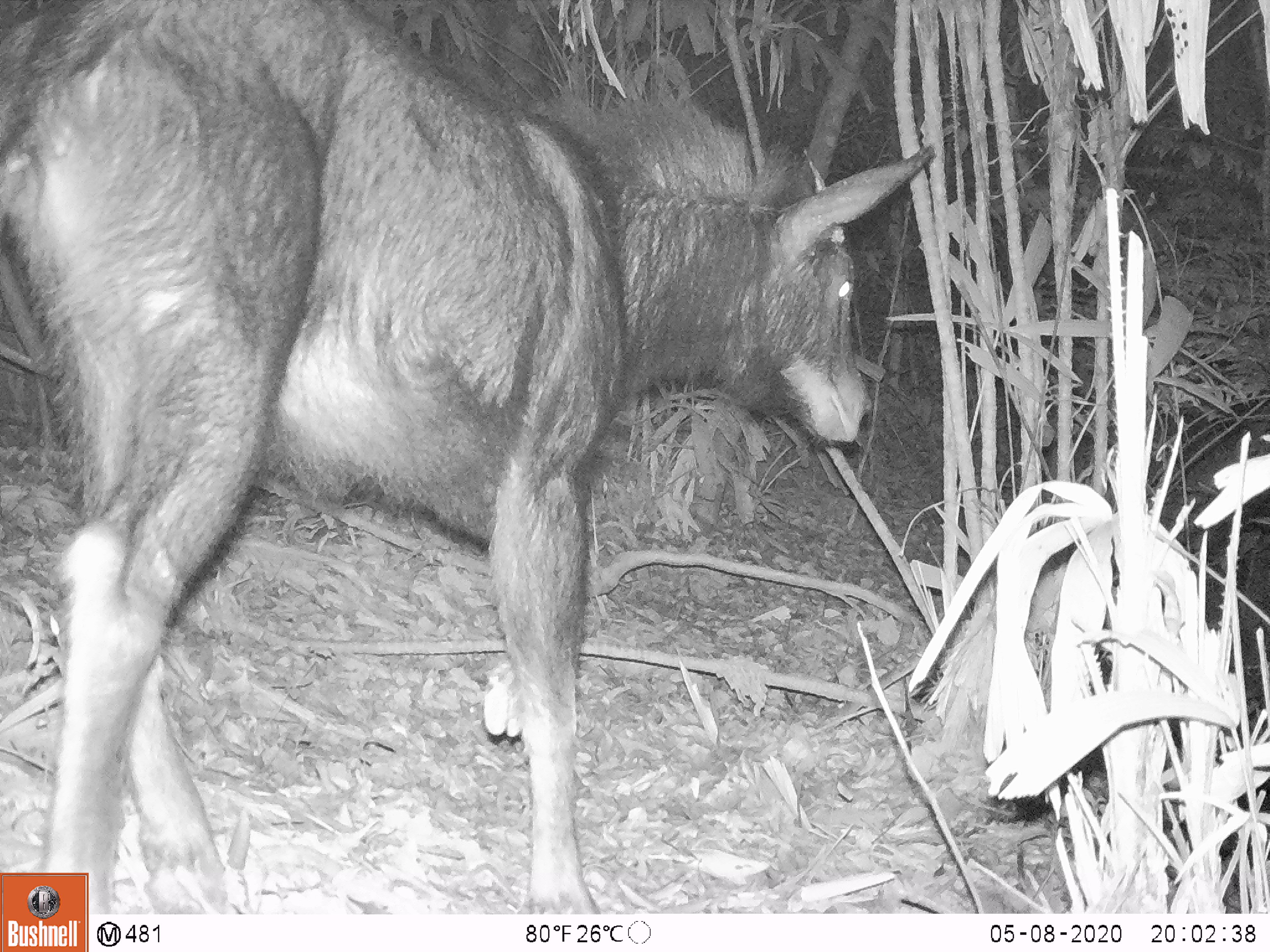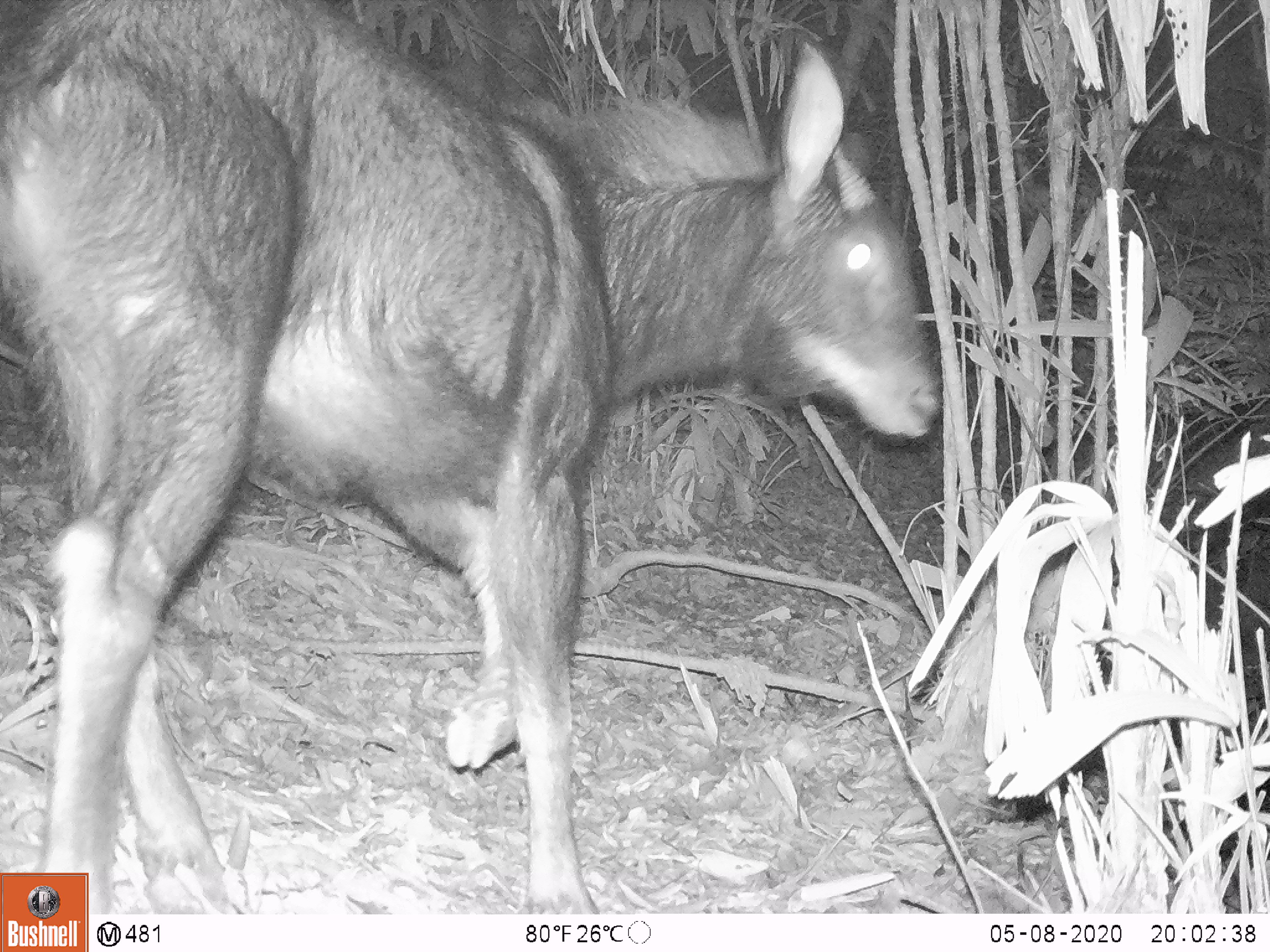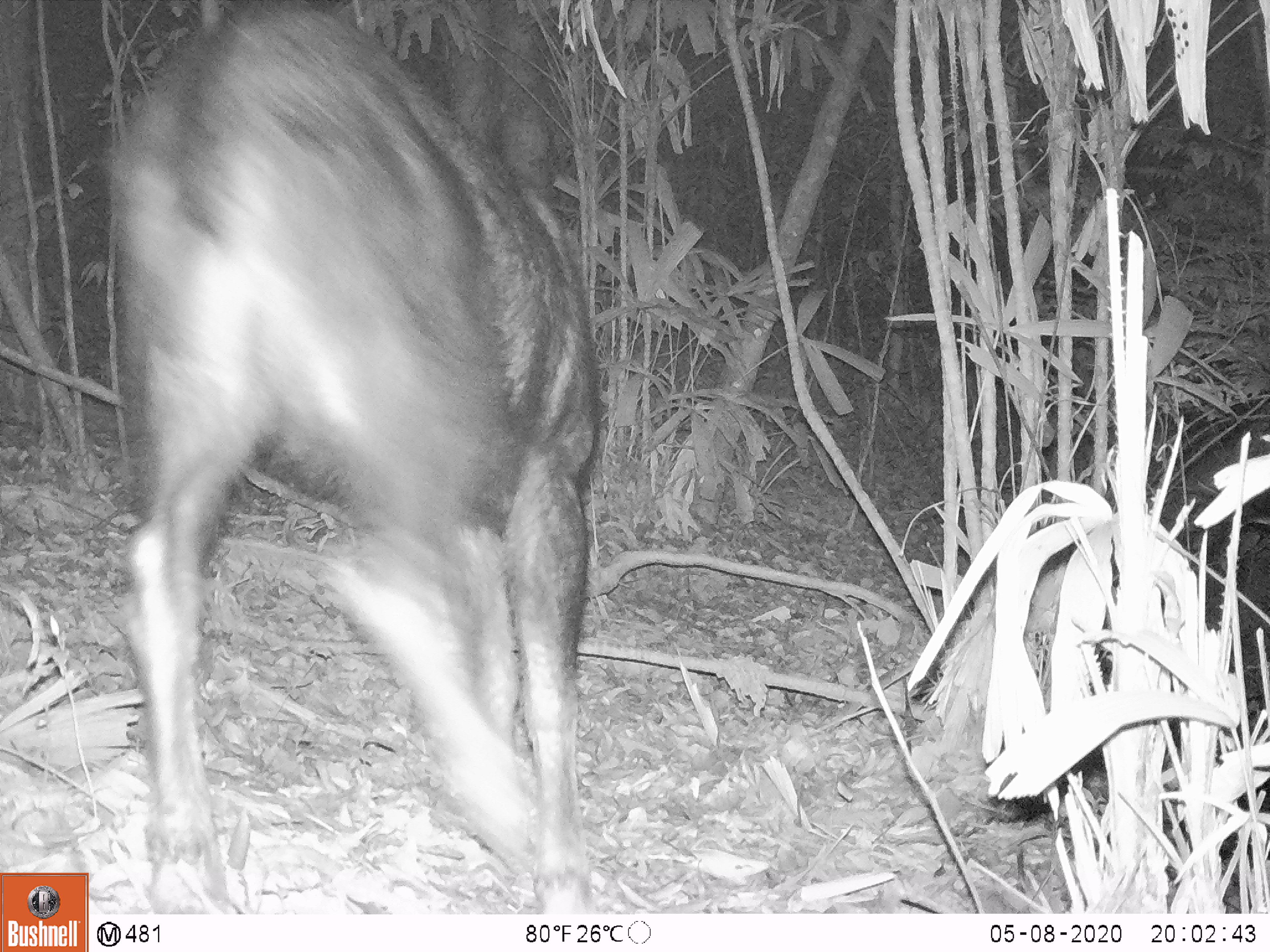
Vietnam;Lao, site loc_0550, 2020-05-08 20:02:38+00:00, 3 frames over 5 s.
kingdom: Animalia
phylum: Chordata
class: Mammalia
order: Artiodactyla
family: Bovidae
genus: Capricornis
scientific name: Capricornis sumatraensis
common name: chinese serow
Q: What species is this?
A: Chinese serow (Capricornis sumatraensis).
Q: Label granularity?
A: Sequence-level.